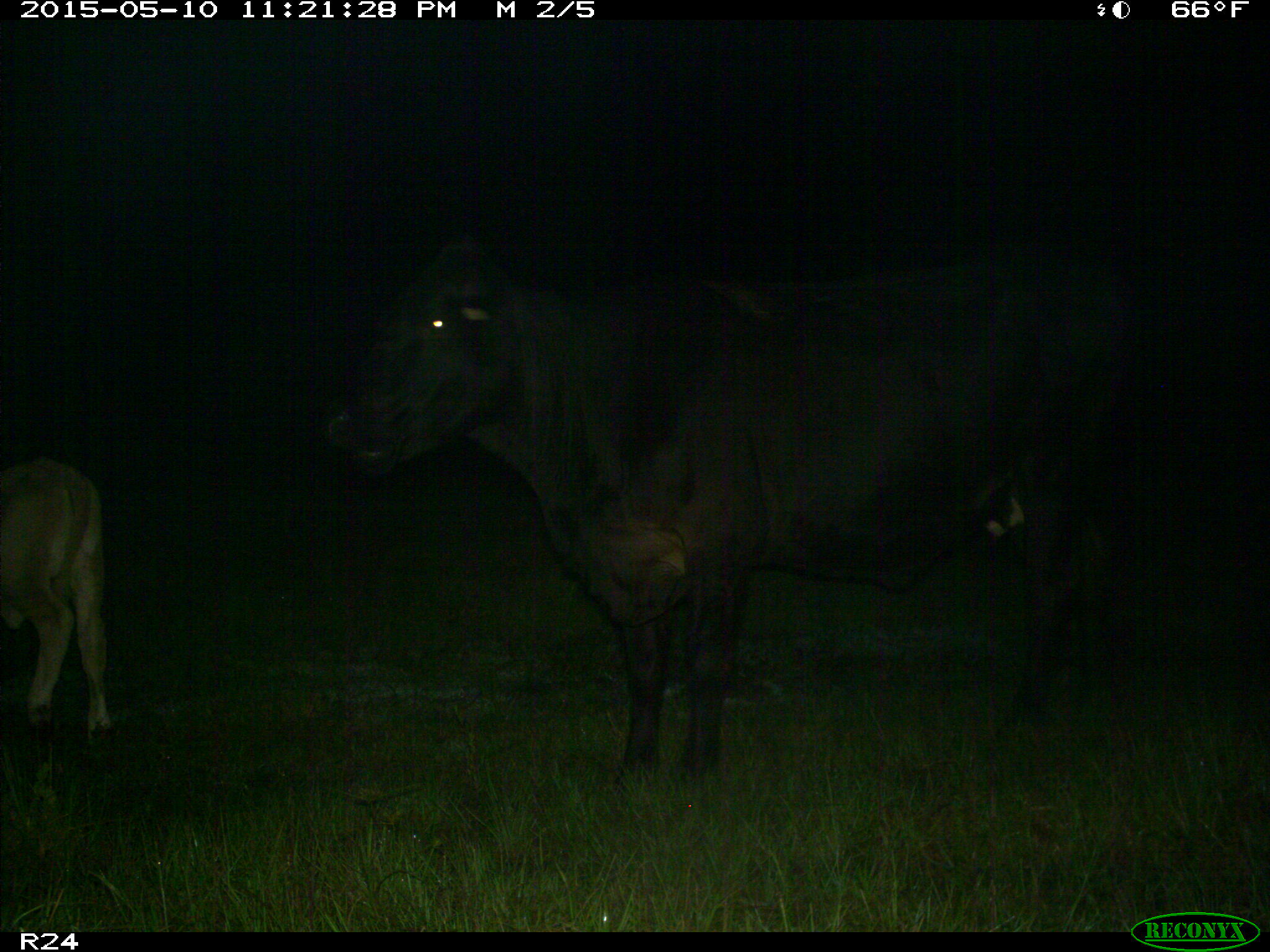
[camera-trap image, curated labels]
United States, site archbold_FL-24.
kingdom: Animalia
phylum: Chordata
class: Mammalia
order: Artiodactyla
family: Bovidae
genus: Bos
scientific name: Bos taurus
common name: domestic cow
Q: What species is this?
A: Bos taurus (domestic cow).